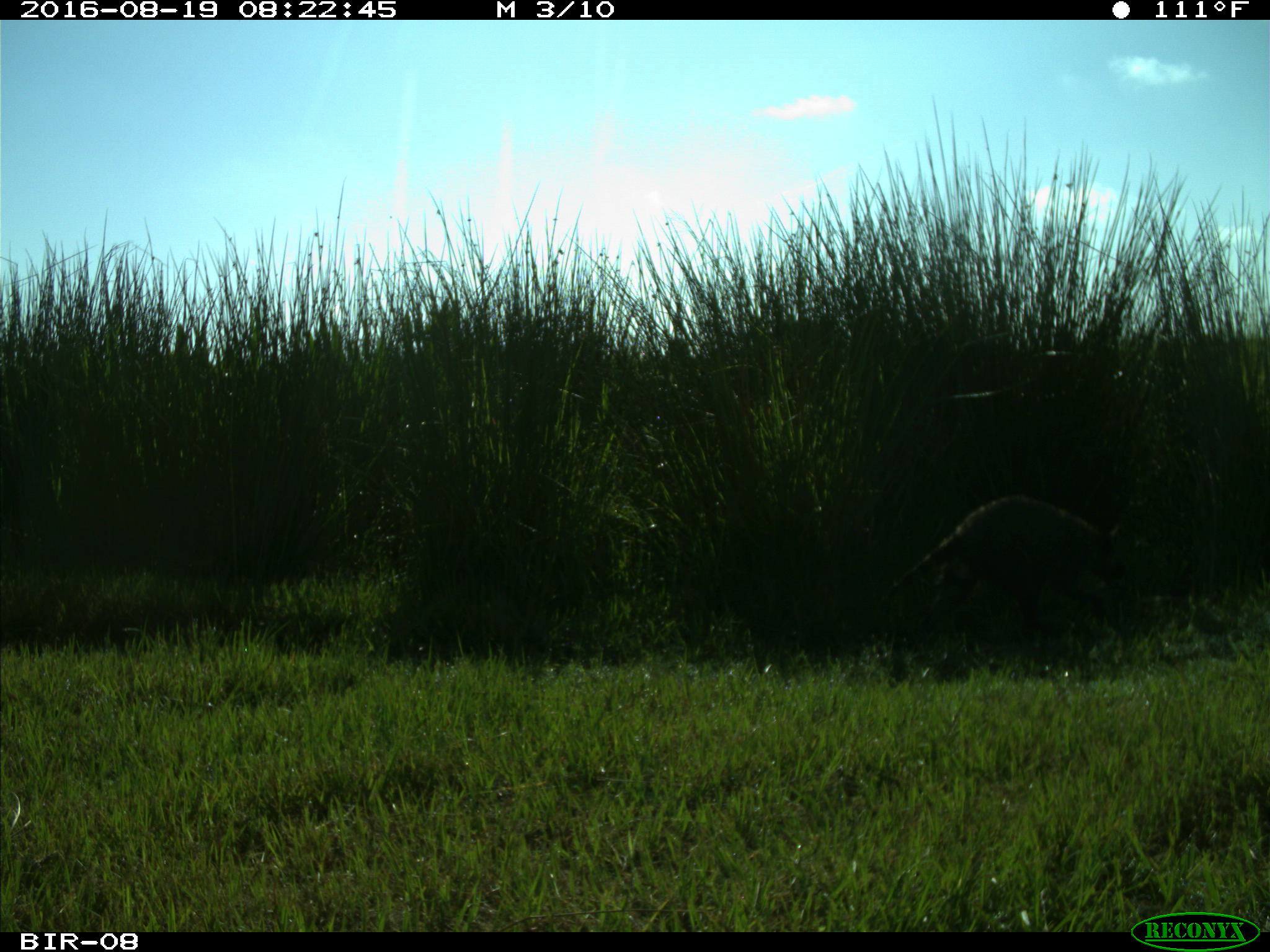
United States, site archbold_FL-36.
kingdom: Animalia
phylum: Chordata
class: Mammalia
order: Carnivora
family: Procyonidae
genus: Procyon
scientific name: Procyon lotor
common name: common raccoon